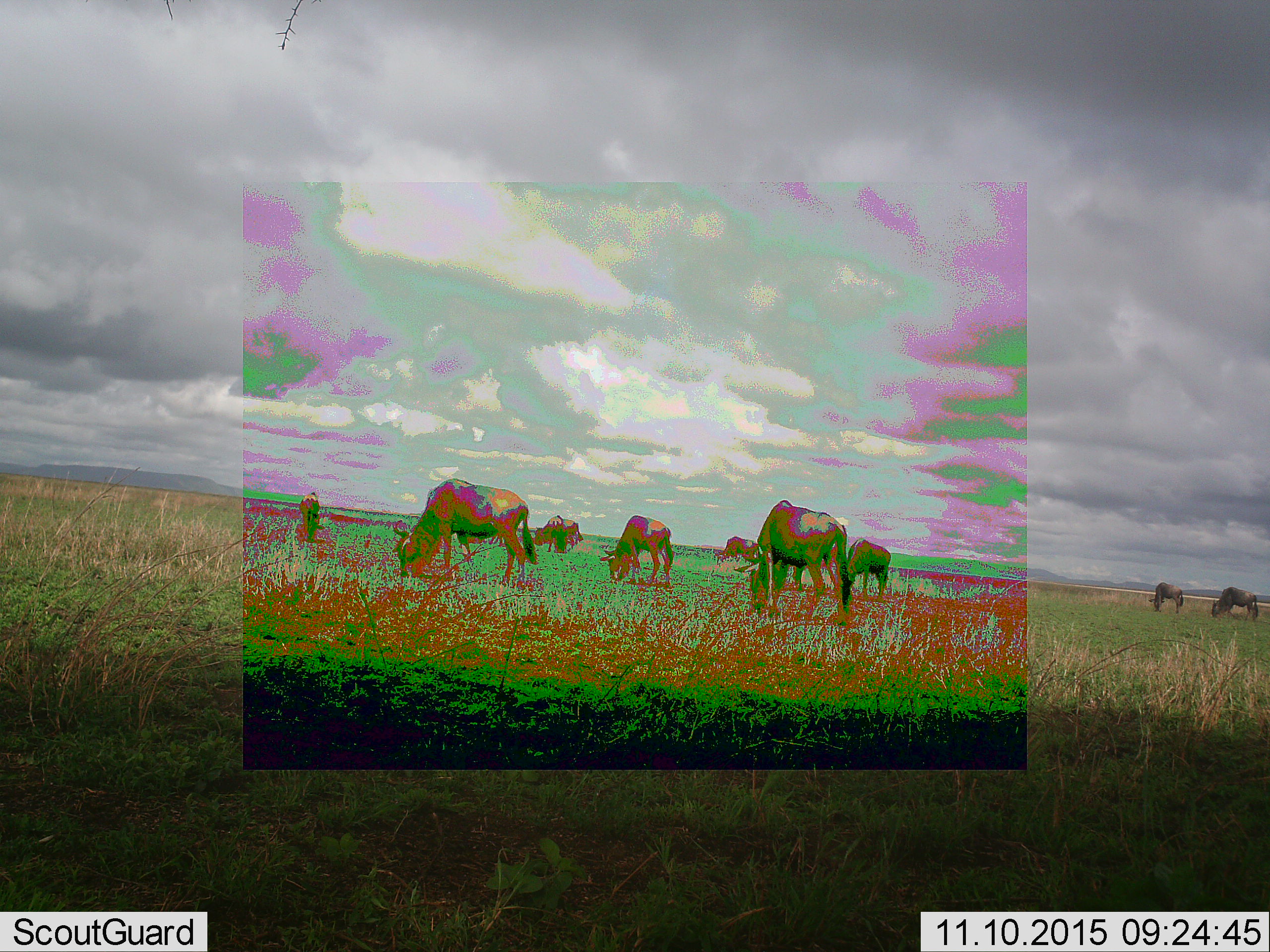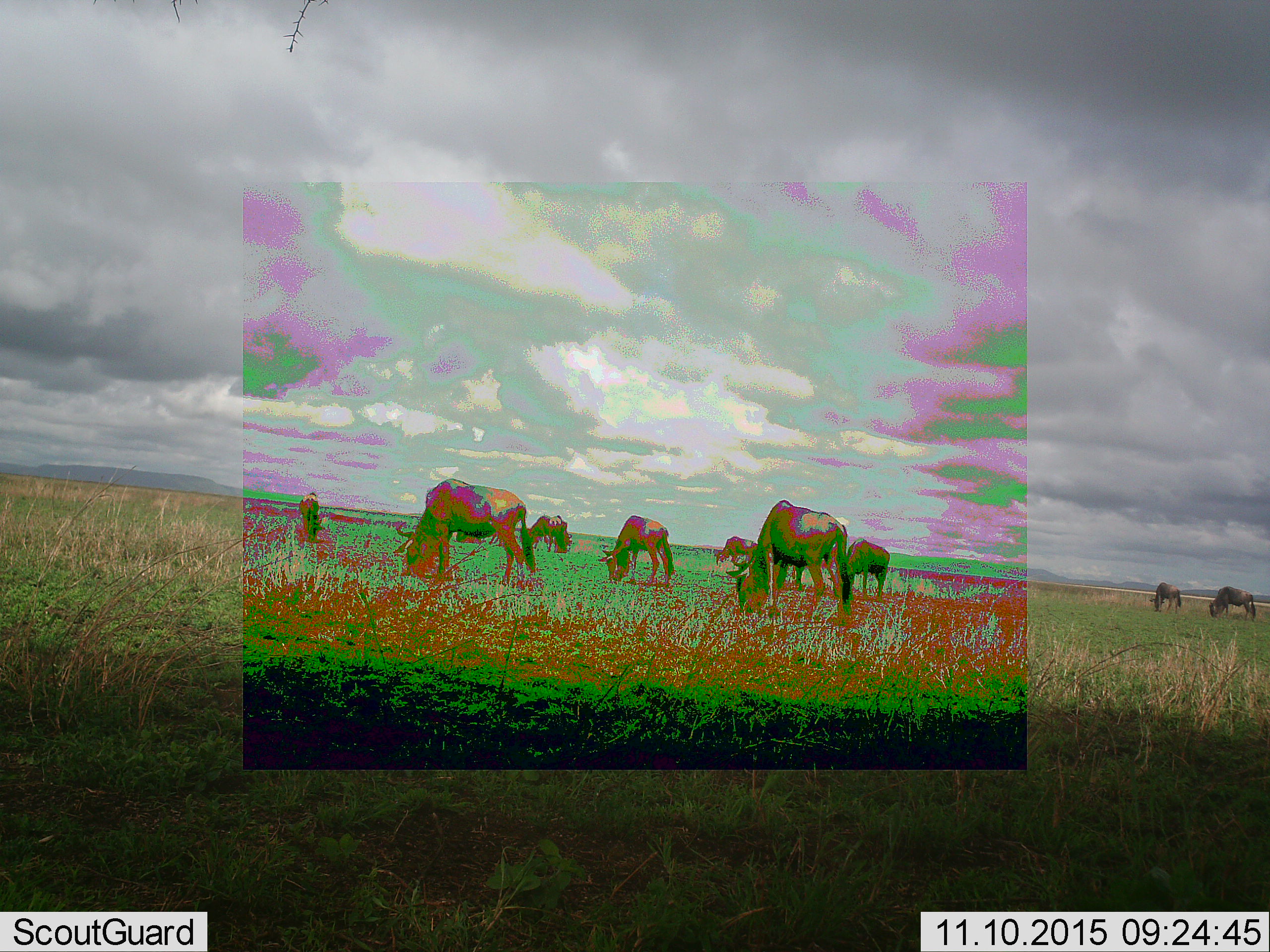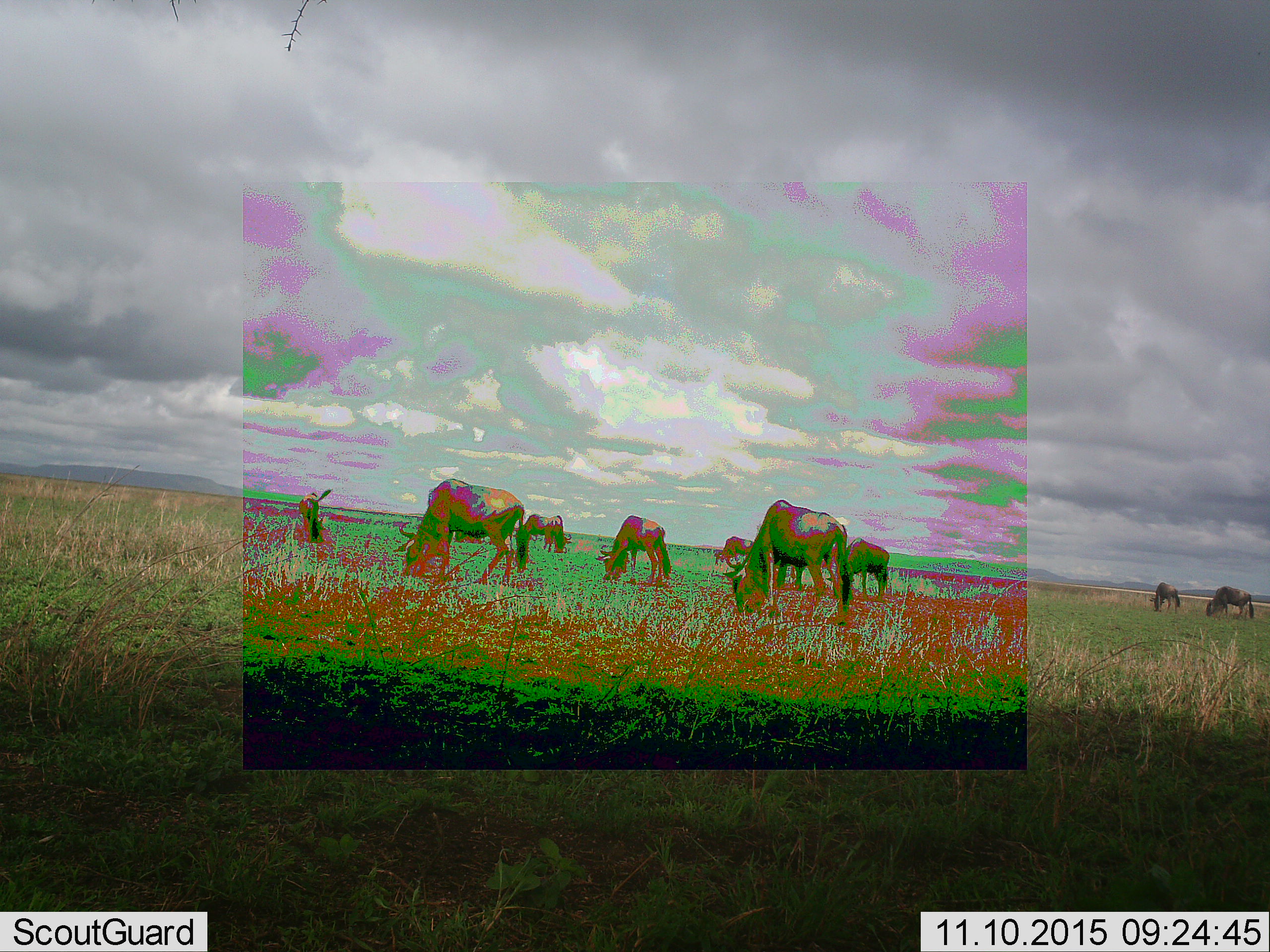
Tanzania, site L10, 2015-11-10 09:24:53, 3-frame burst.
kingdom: Animalia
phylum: Chordata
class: Mammalia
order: Artiodactyla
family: Bovidae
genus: Connochaetes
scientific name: Connochaetes taurinus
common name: blue wildebeest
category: wildebeest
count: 10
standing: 50%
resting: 0%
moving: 25%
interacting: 0%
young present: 0%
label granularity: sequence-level